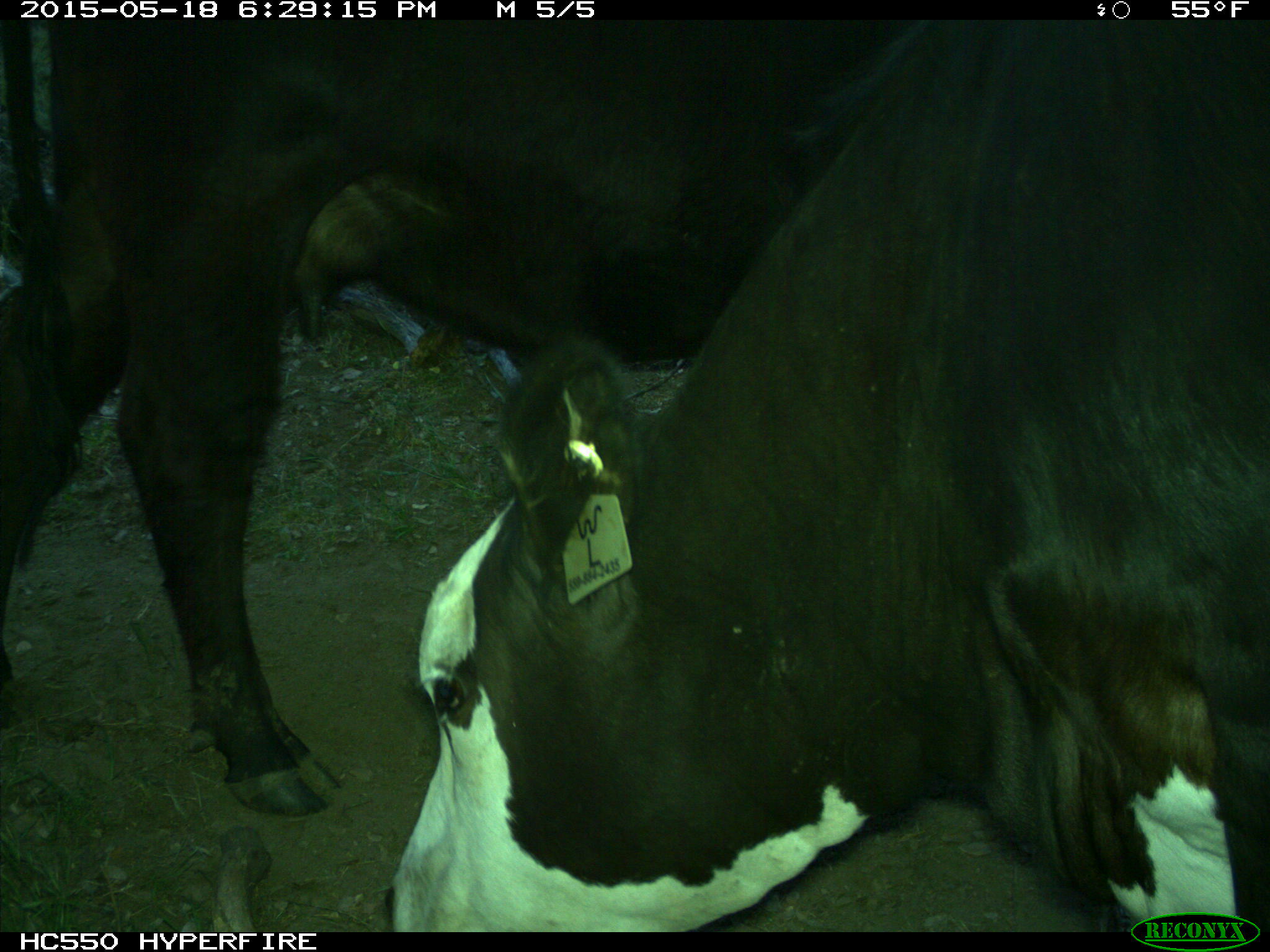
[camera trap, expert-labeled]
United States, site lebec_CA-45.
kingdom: Animalia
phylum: Chordata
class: Mammalia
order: Artiodactyla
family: Bovidae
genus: Bos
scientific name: Bos taurus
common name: domestic cow